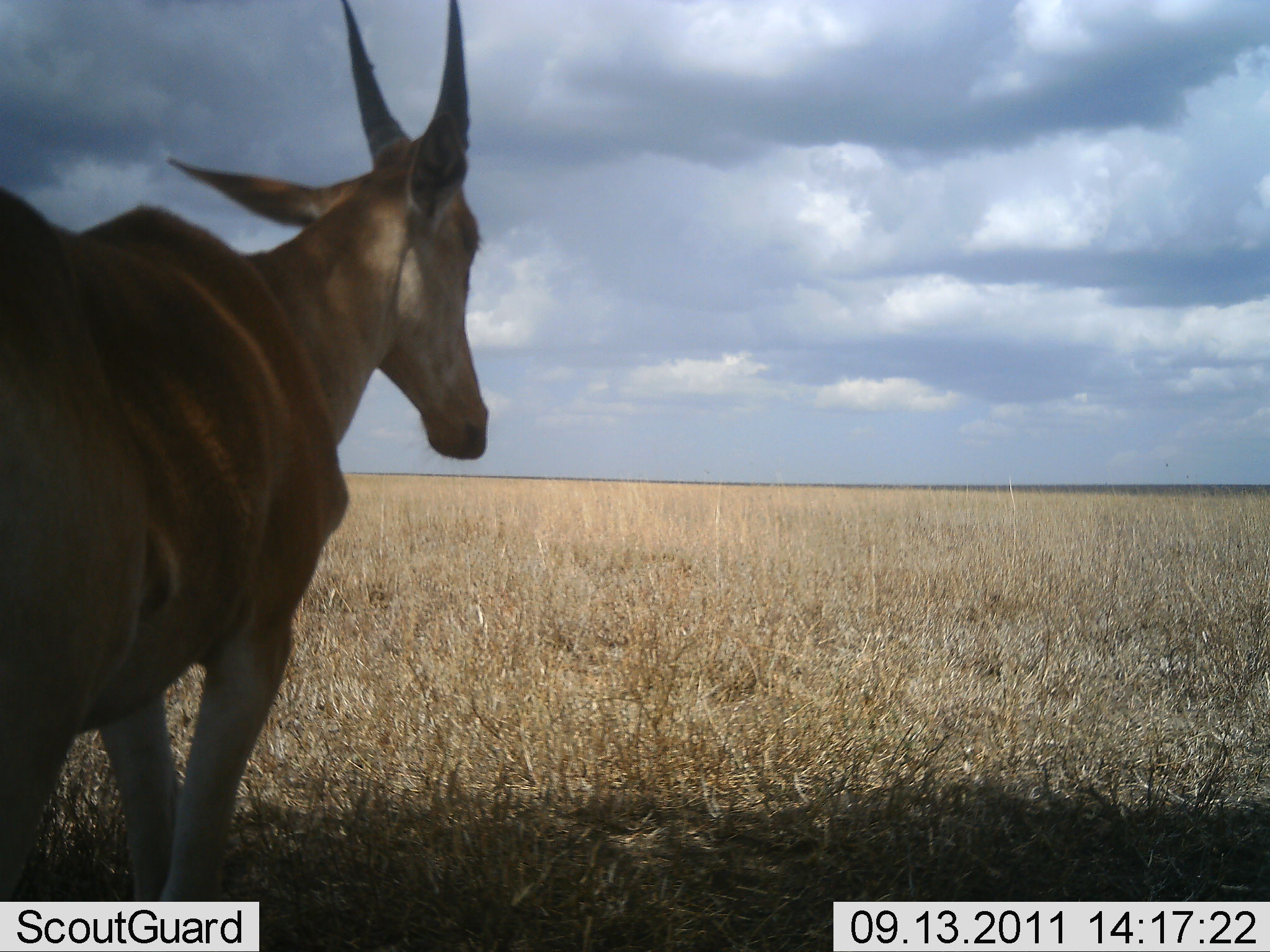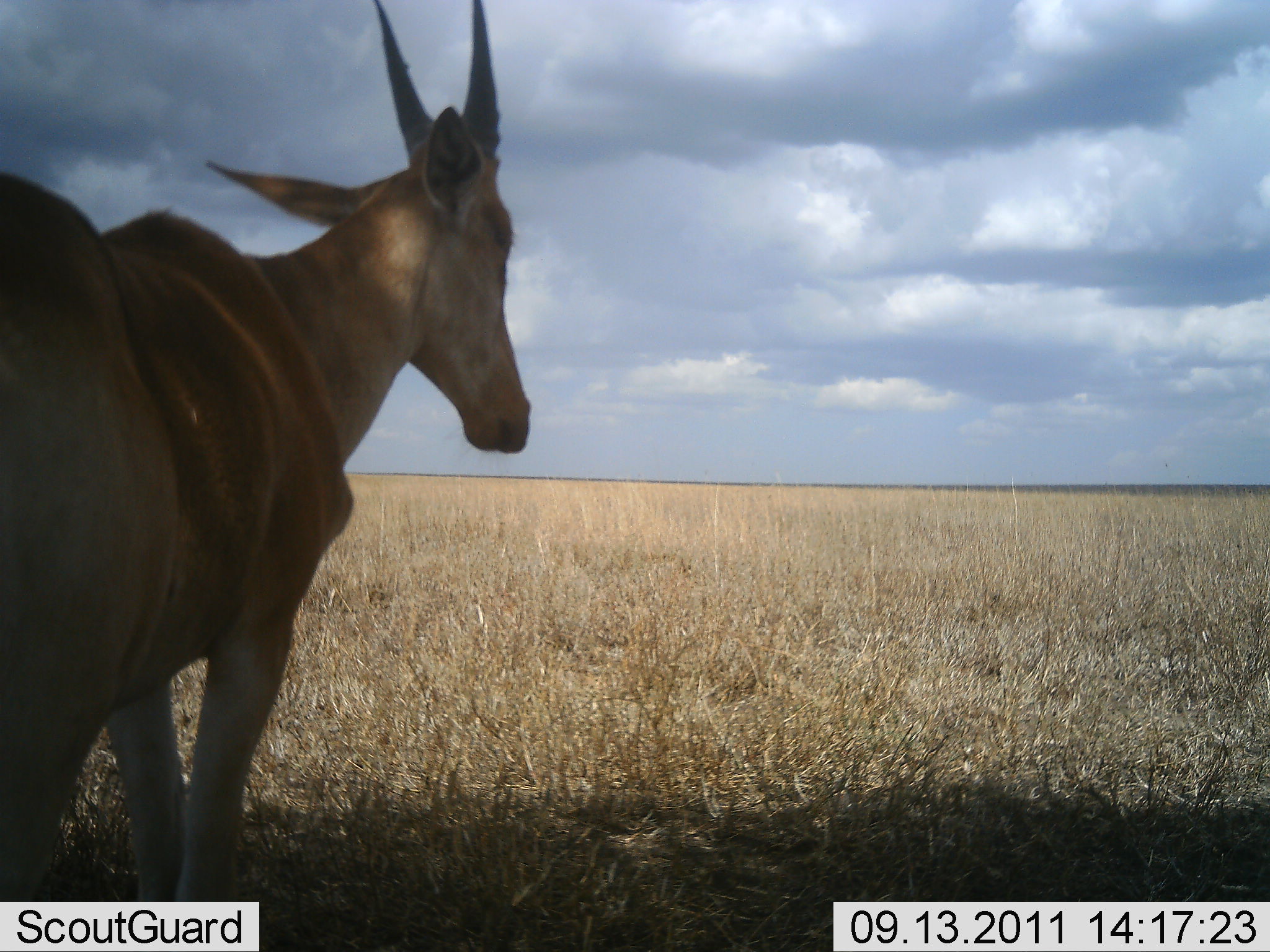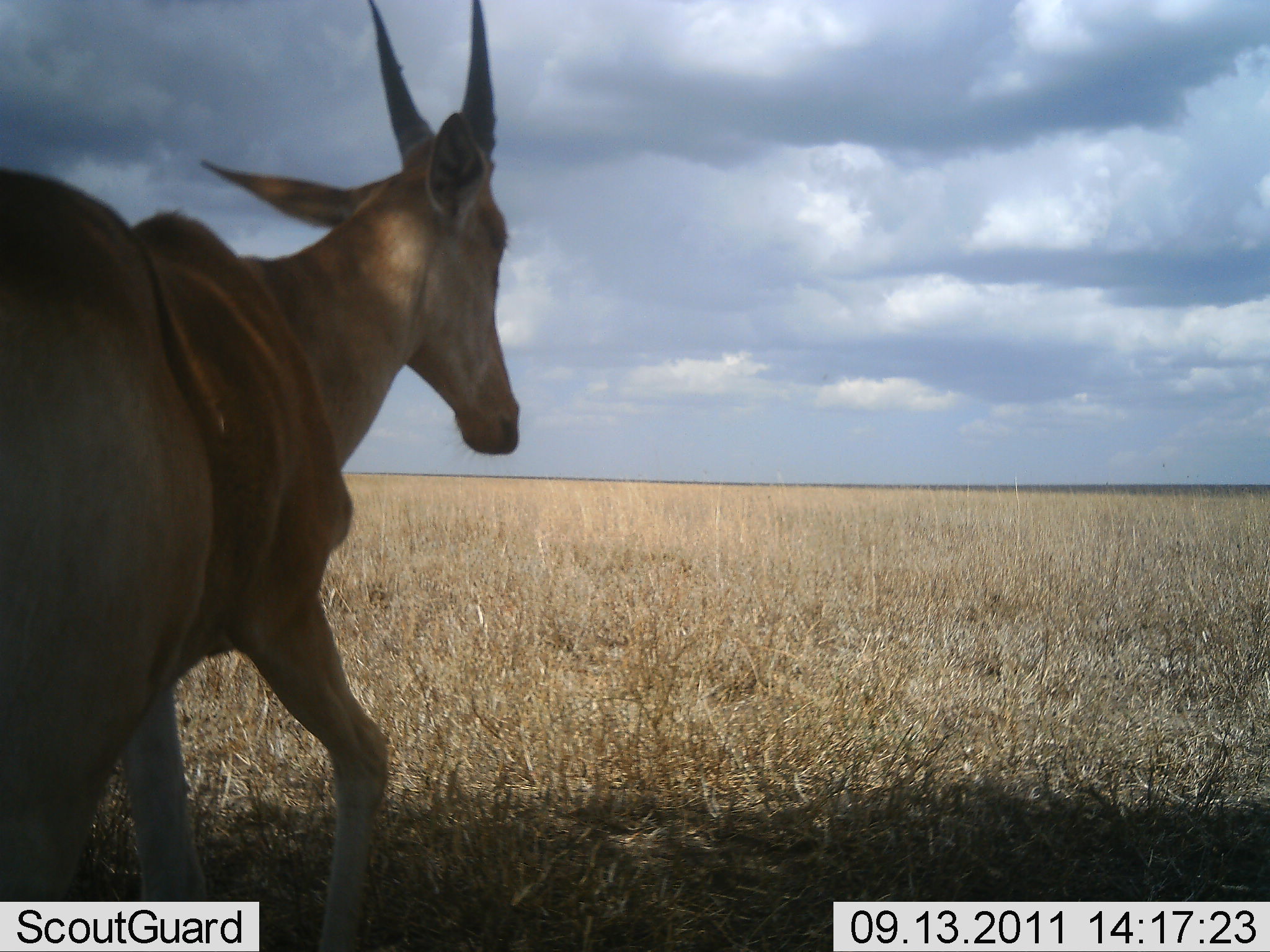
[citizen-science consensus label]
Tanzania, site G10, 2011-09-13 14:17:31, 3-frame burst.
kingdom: Animalia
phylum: Chordata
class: Mammalia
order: Artiodactyla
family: Bovidae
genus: Alcelaphus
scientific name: Alcelaphus buselaphus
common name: hartebeest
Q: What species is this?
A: Hartebeest (Alcelaphus buselaphus).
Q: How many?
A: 1.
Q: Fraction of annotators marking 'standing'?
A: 71%.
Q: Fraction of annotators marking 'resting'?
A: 0%.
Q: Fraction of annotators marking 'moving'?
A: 29%.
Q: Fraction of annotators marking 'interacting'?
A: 0%.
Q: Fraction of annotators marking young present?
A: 0%.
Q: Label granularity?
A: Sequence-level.